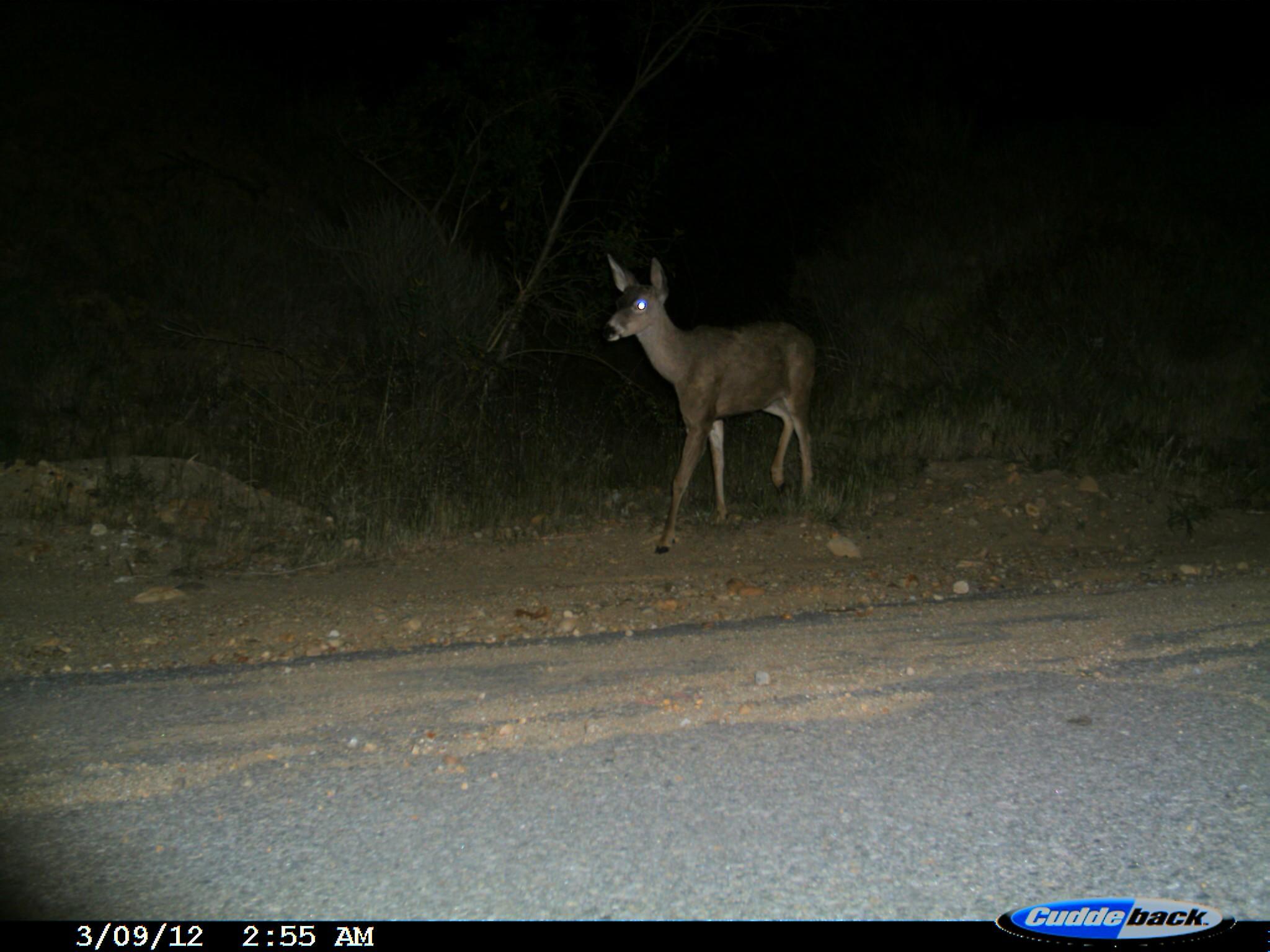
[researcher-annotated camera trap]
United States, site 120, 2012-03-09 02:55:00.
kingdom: Animalia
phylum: Chordata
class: Mammalia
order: Artiodactyla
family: Cervidae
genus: Odocoileus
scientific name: Odocoileus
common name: deer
Deer (Odocoileus).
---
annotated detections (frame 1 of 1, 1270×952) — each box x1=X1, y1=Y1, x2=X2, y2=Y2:
deer: x1=576, y1=225, x2=862, y2=582